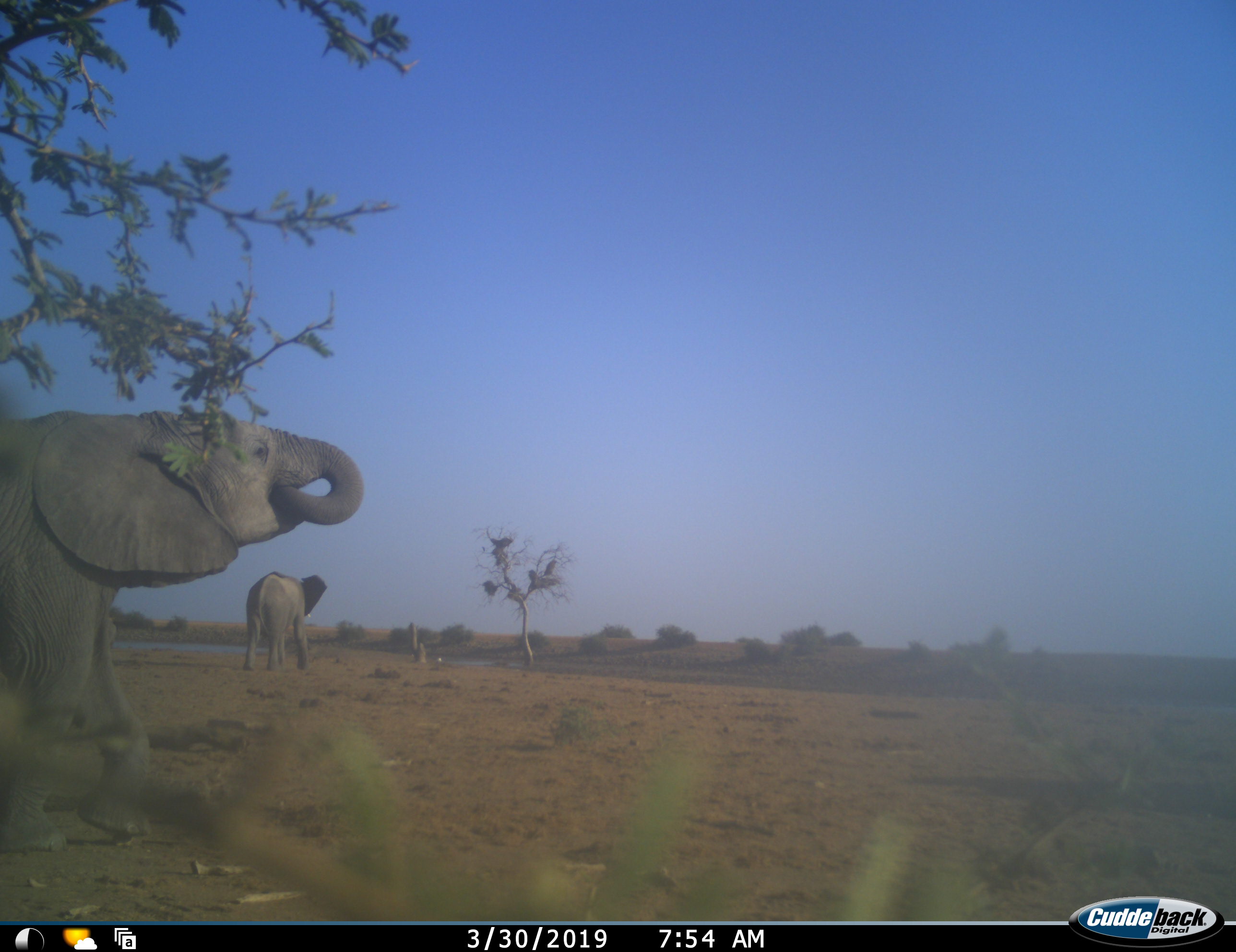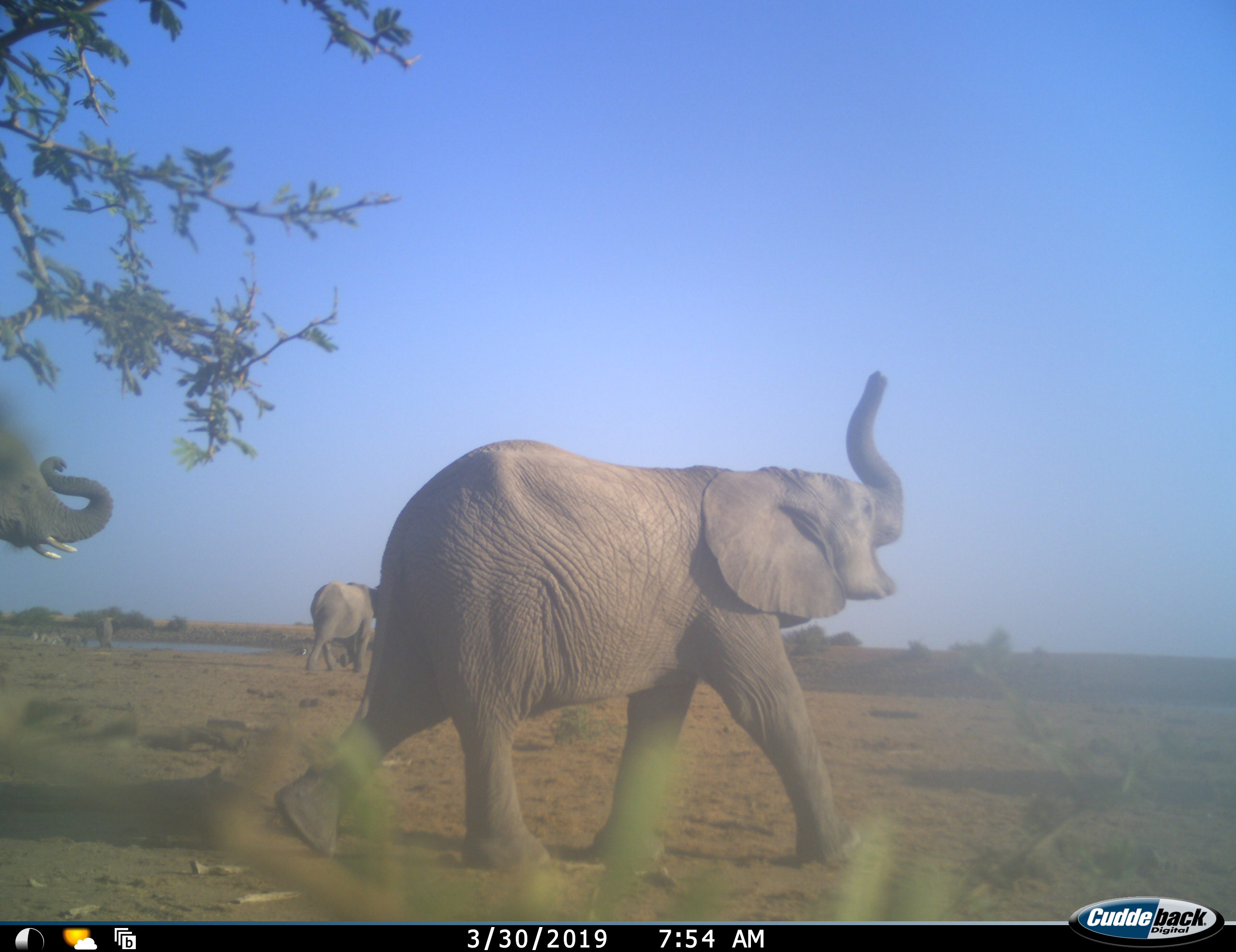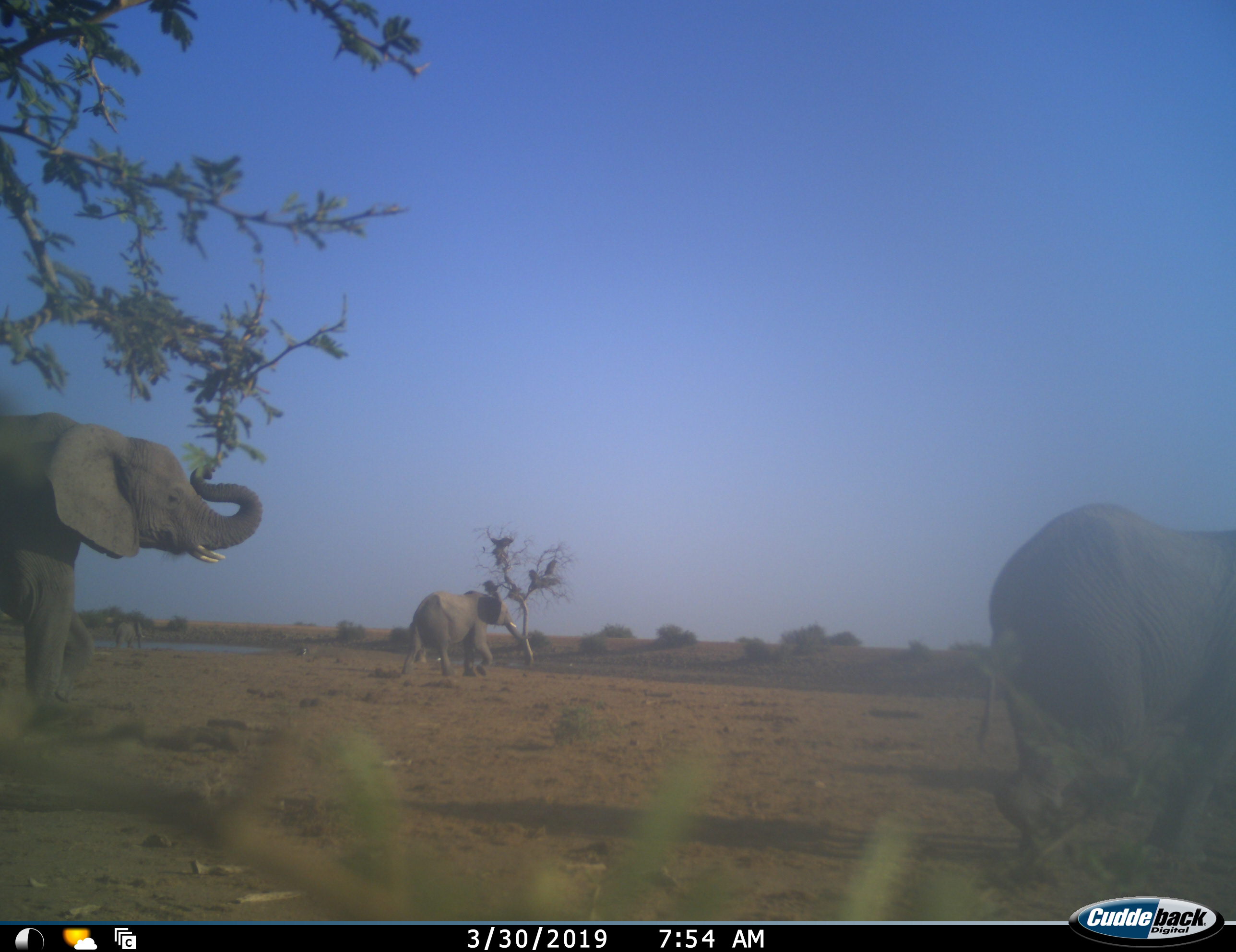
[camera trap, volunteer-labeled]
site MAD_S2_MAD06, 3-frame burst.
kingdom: Animalia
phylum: Chordata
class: Mammalia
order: Proboscidea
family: Elephantidae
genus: Loxodonta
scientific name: Loxodonta africana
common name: african bush elephant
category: elephant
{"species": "elephant (african bush elephant) (Loxodonta africana)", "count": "3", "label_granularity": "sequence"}